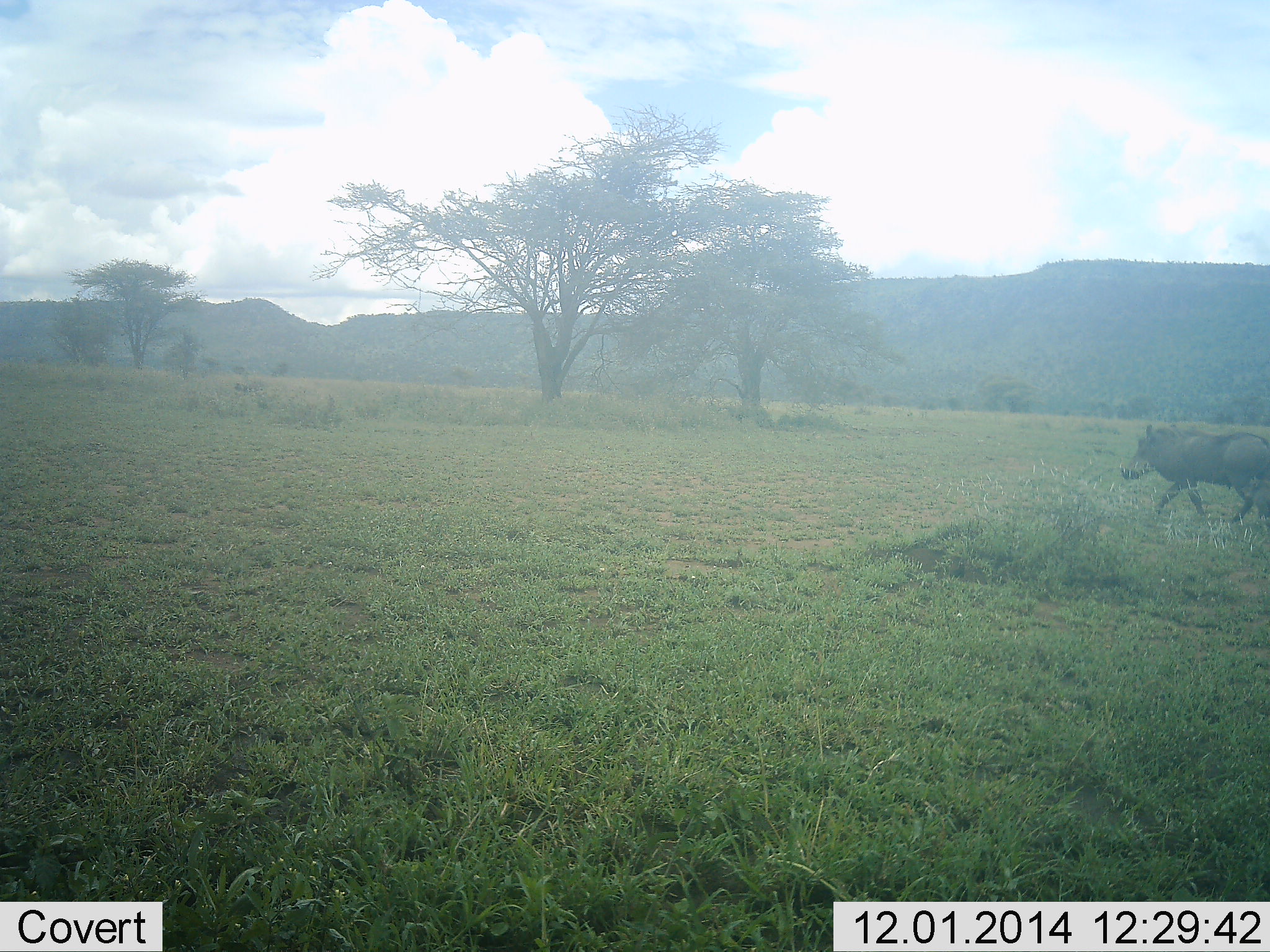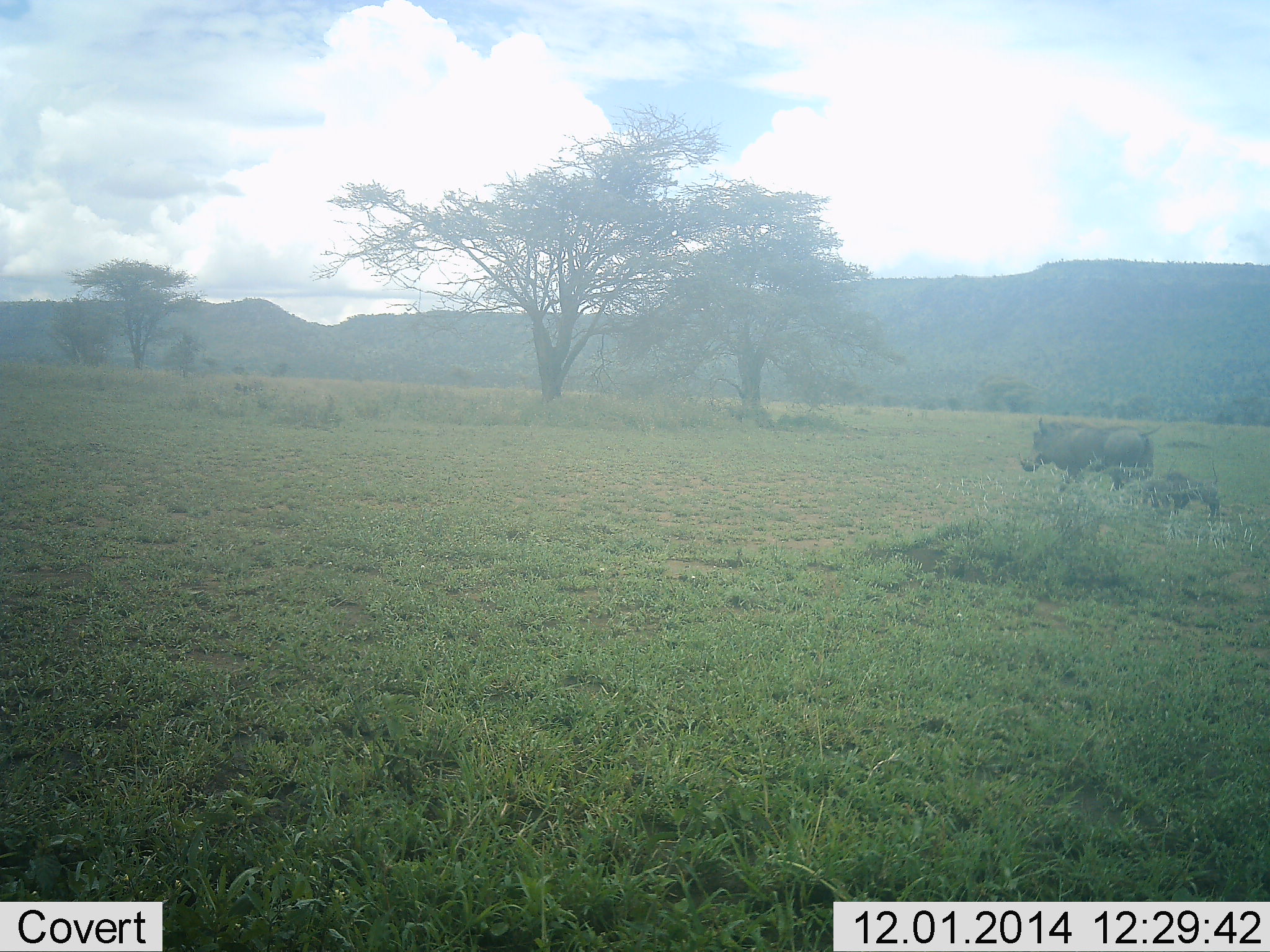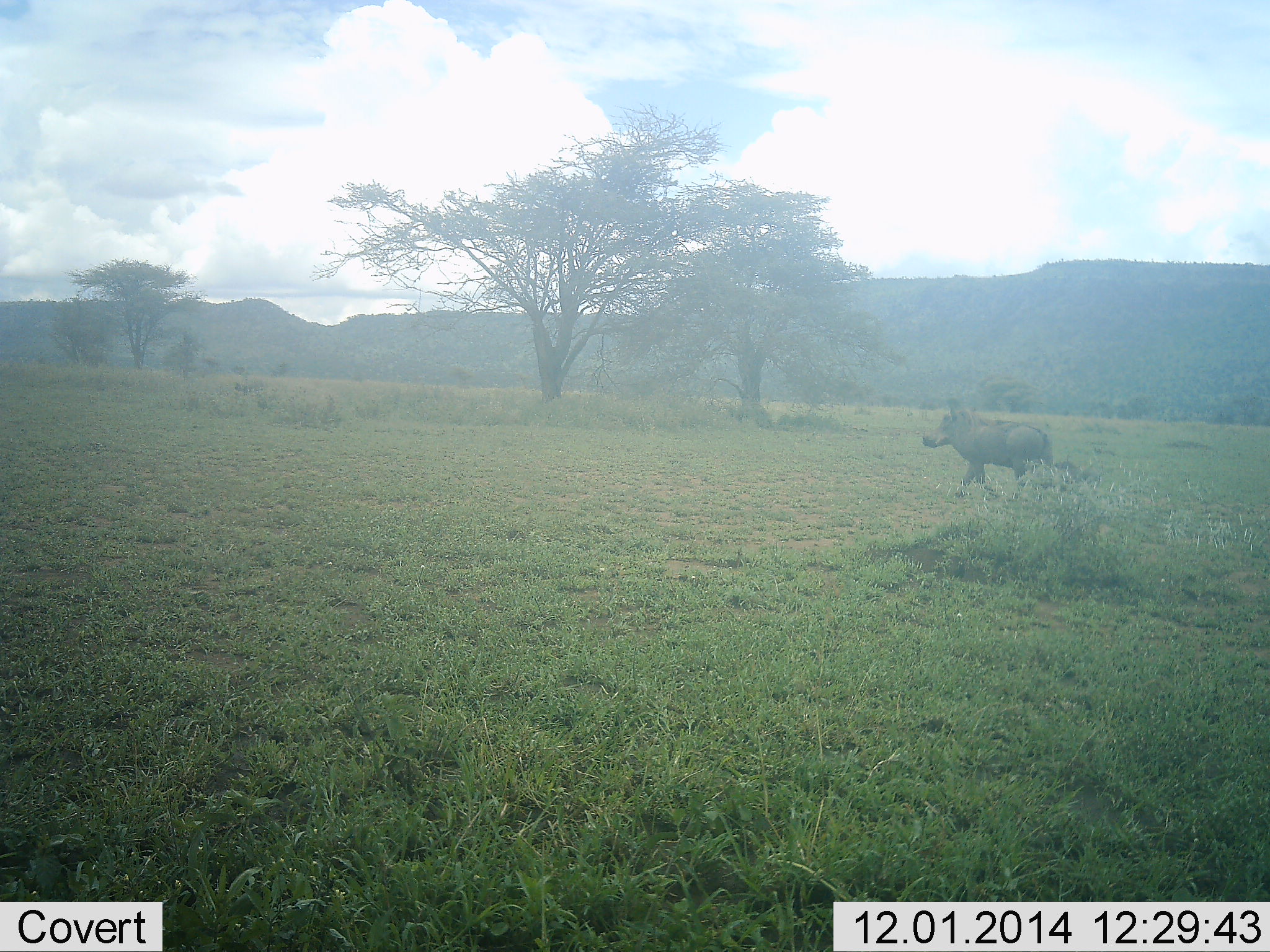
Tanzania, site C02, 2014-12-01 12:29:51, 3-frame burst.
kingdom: Animalia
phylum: Chordata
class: Mammalia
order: Artiodactyla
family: Suidae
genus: Phacochoerus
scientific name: Phacochoerus africanus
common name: warthog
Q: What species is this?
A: Warthog (Phacochoerus africanus).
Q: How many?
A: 2.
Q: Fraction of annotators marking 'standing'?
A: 0%.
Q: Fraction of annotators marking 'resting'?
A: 0%.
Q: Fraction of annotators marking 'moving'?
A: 100%.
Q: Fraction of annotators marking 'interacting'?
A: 0%.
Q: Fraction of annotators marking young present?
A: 90%.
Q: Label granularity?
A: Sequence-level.